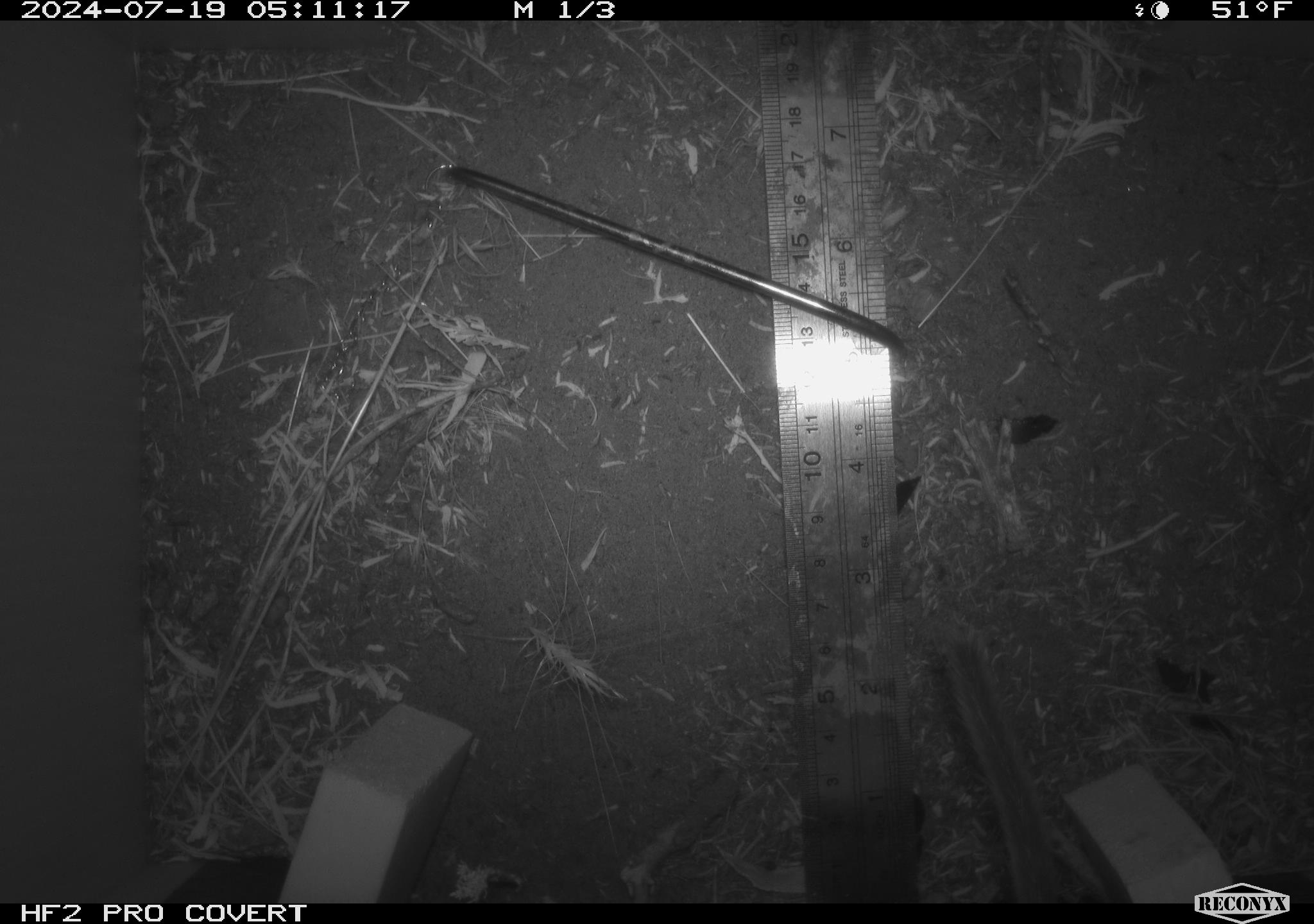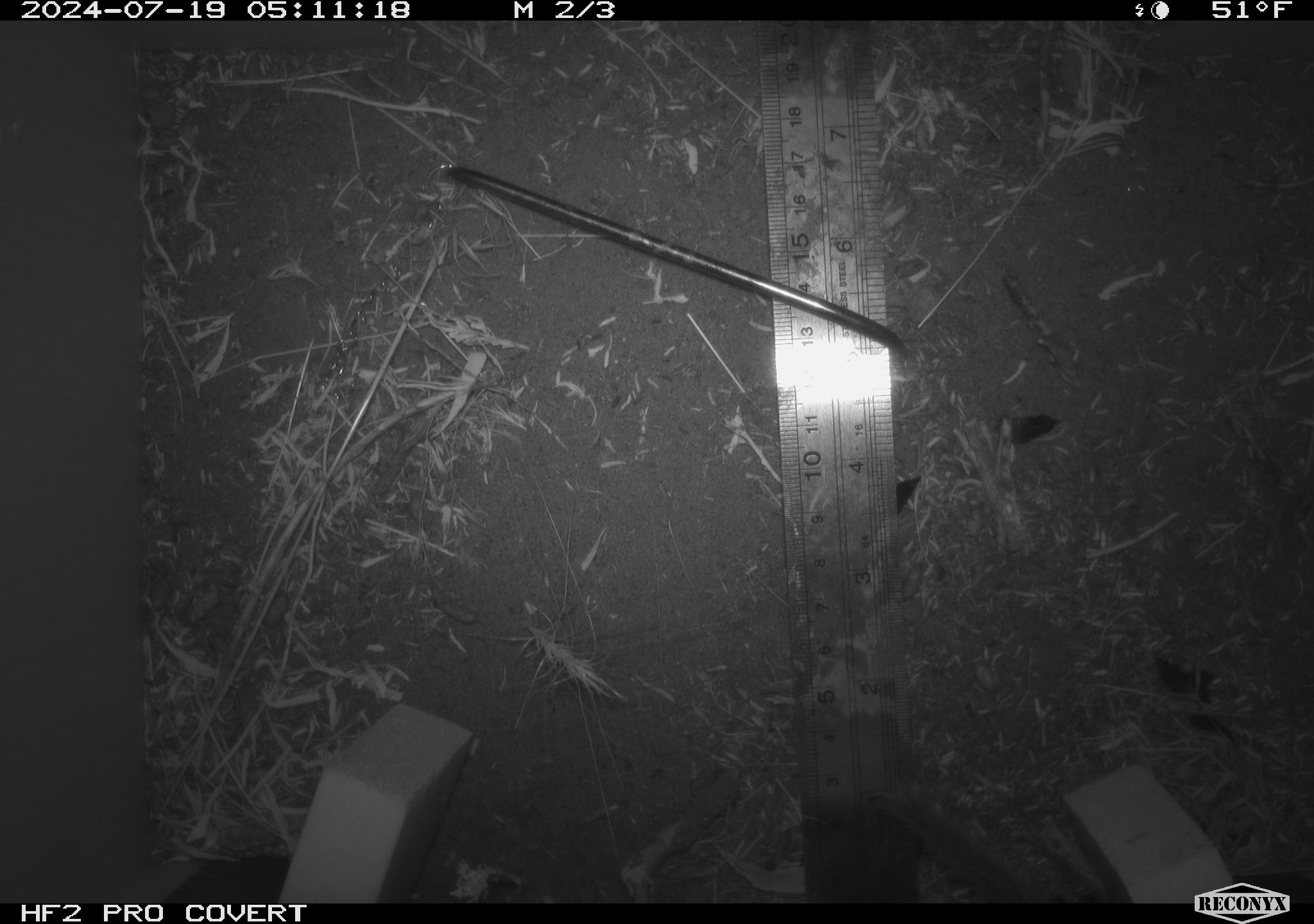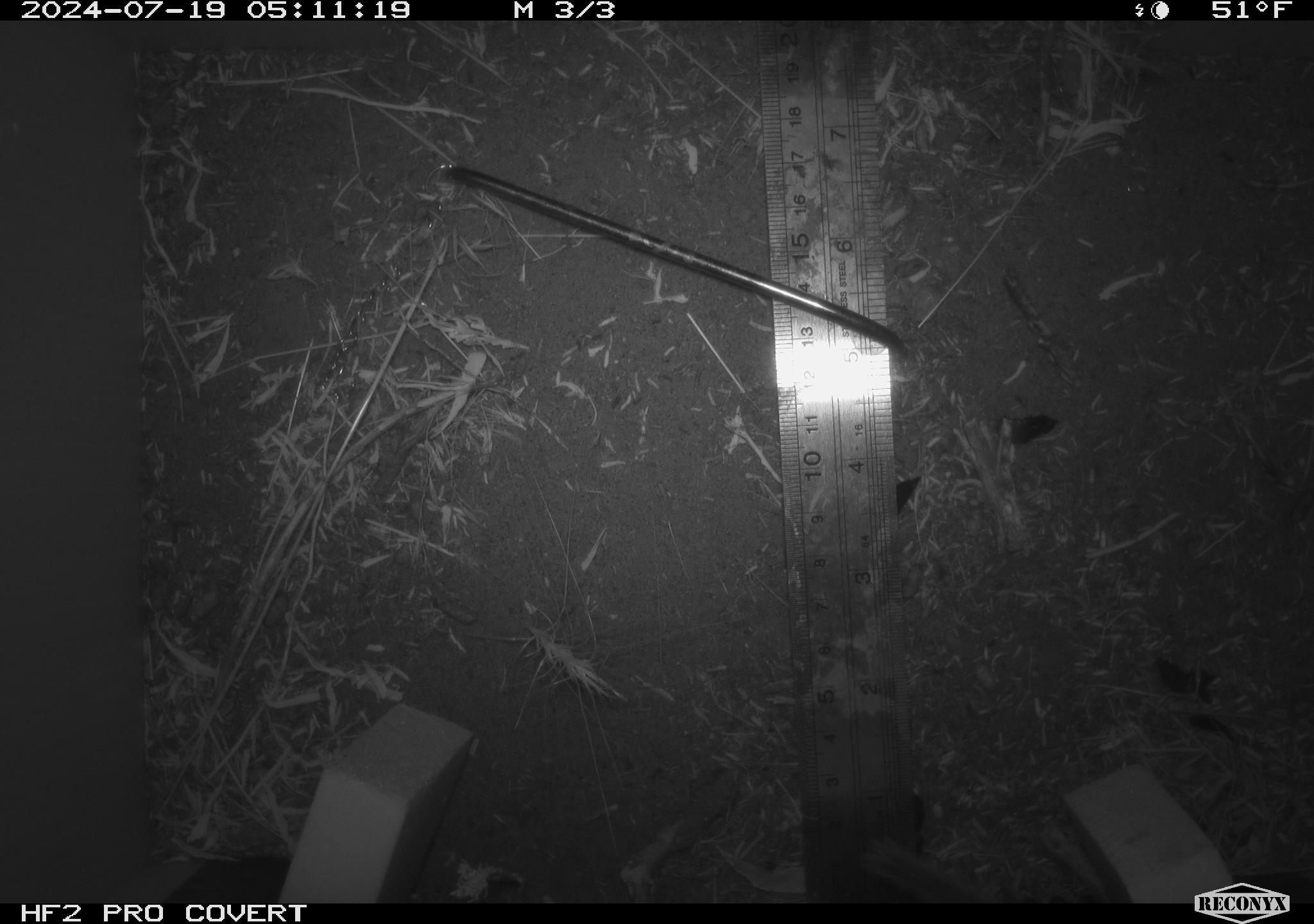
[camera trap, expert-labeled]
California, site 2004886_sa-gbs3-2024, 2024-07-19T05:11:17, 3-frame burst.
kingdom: Animalia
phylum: Chordata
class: Mammalia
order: Rodentia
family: Cricetidae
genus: Neotoma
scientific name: Neotoma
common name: pack rat or woodrat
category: neotoma species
Neotoma species (pack rat or woodrat) (Neotoma).